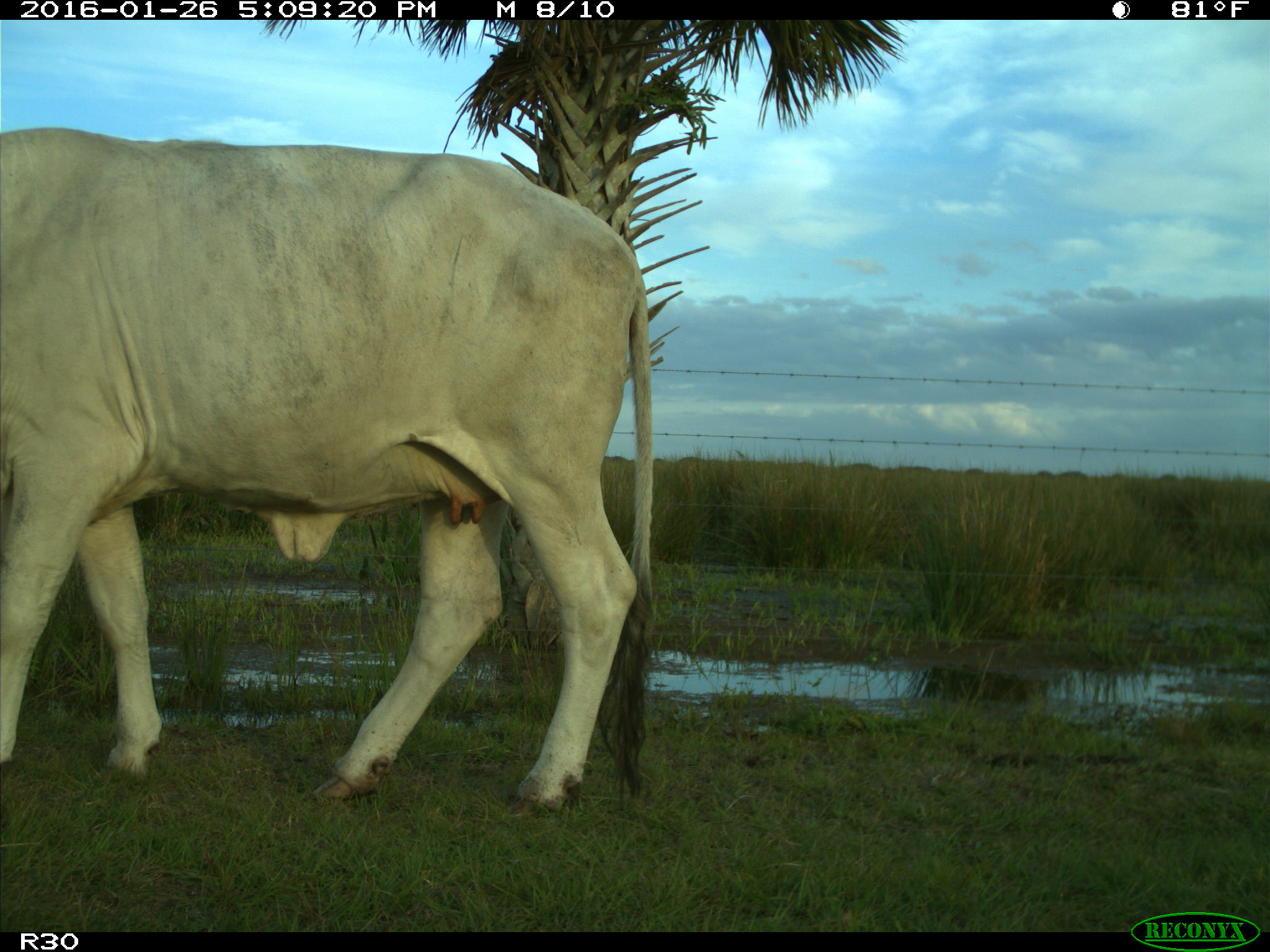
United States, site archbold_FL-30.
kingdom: Animalia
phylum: Chordata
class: Mammalia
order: Artiodactyla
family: Bovidae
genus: Bos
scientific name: Bos taurus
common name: domestic cow